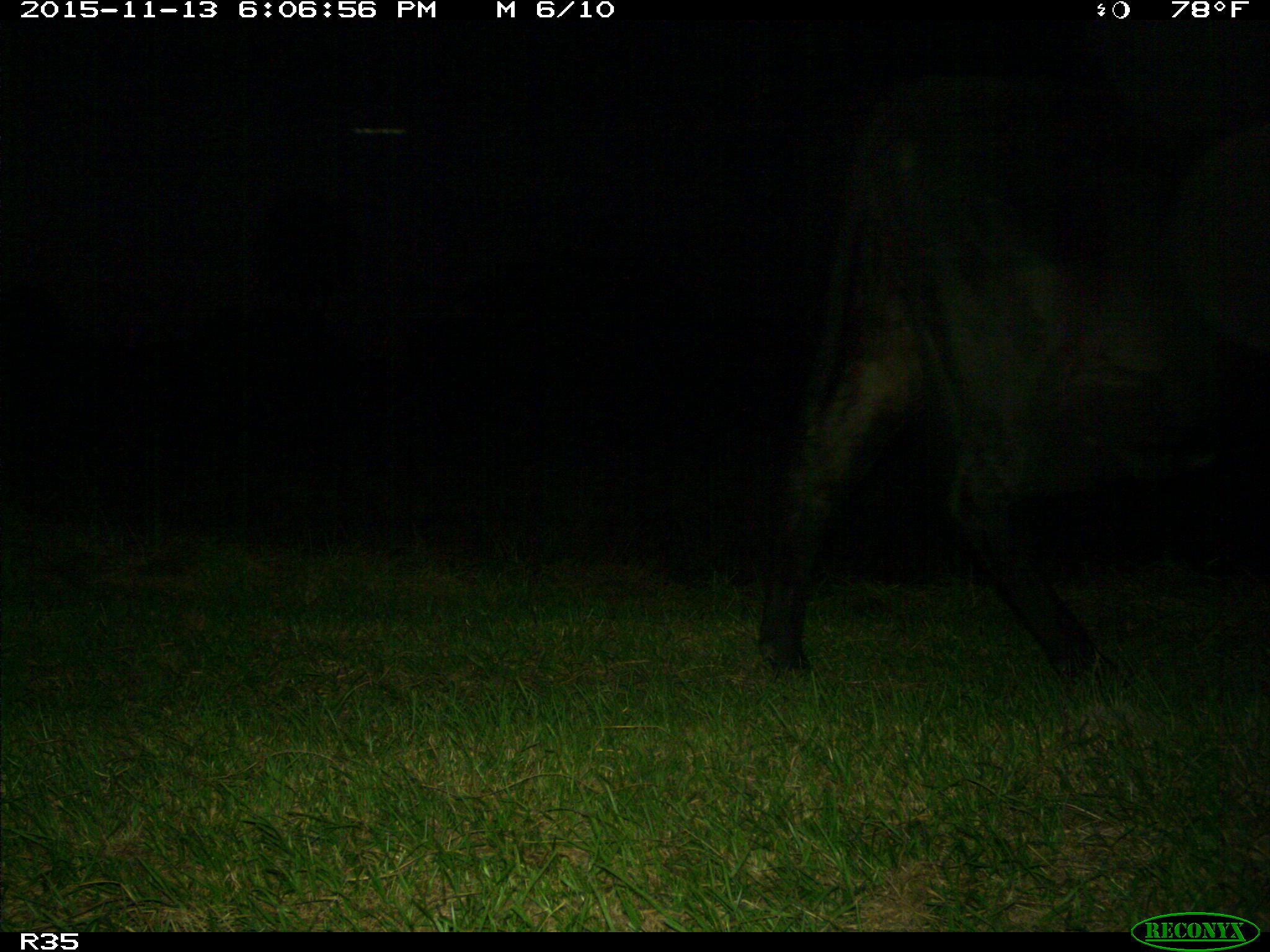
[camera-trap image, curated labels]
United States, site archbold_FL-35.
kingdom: Animalia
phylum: Chordata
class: Mammalia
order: Artiodactyla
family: Bovidae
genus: Bos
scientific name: Bos taurus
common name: domestic cow